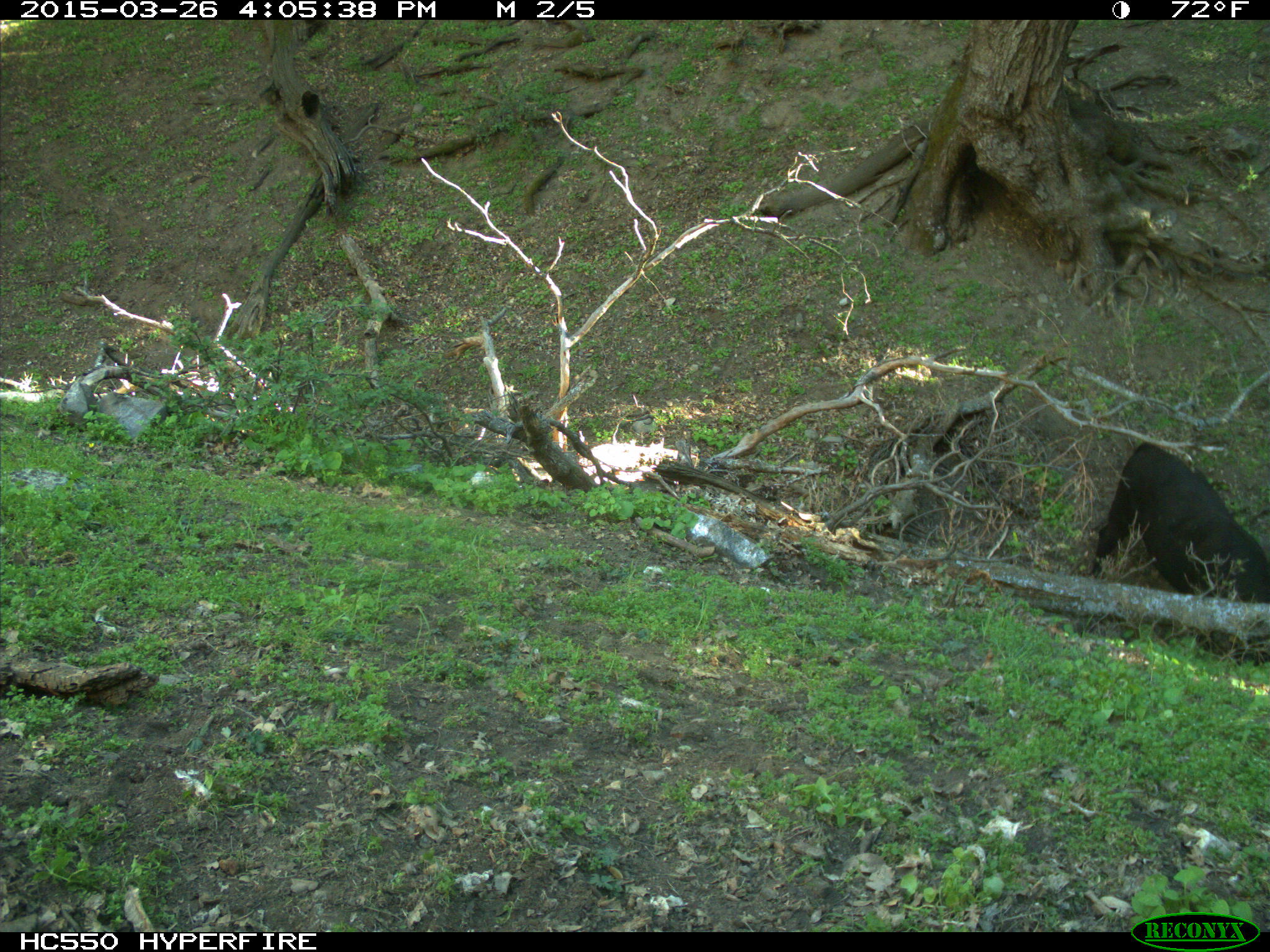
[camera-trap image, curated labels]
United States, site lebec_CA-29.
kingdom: Animalia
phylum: Chordata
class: Mammalia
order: Artiodactyla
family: Bovidae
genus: Bos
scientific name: Bos taurus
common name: domestic cow